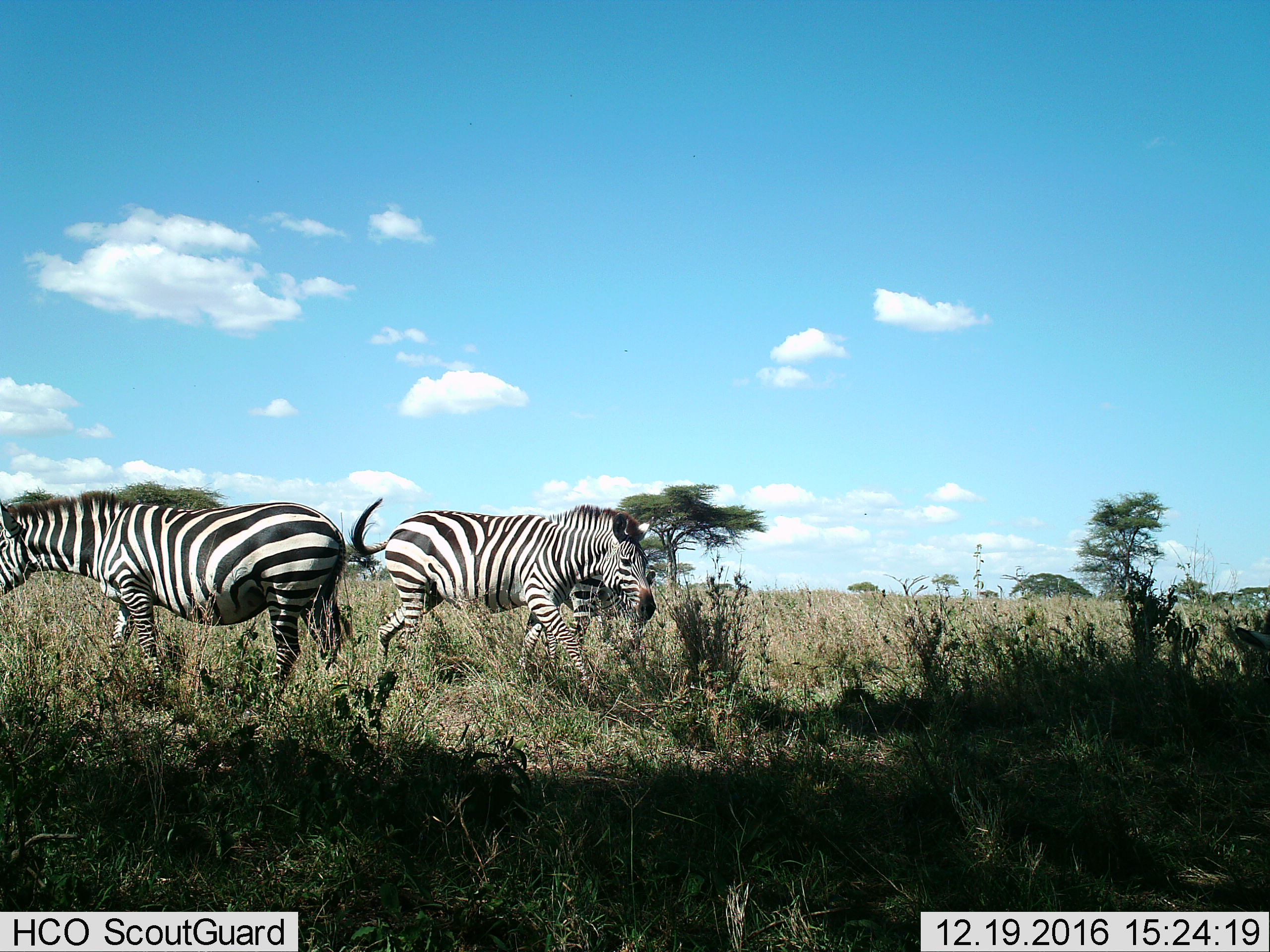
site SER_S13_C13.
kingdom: Animalia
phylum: Chordata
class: Mammalia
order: Perissodactyla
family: Equidae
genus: Equus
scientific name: Equus quagga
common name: plains zebra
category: zebraplains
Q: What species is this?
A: Zebraplains (plains zebra) (Equus quagga).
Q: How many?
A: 3.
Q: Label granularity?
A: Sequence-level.